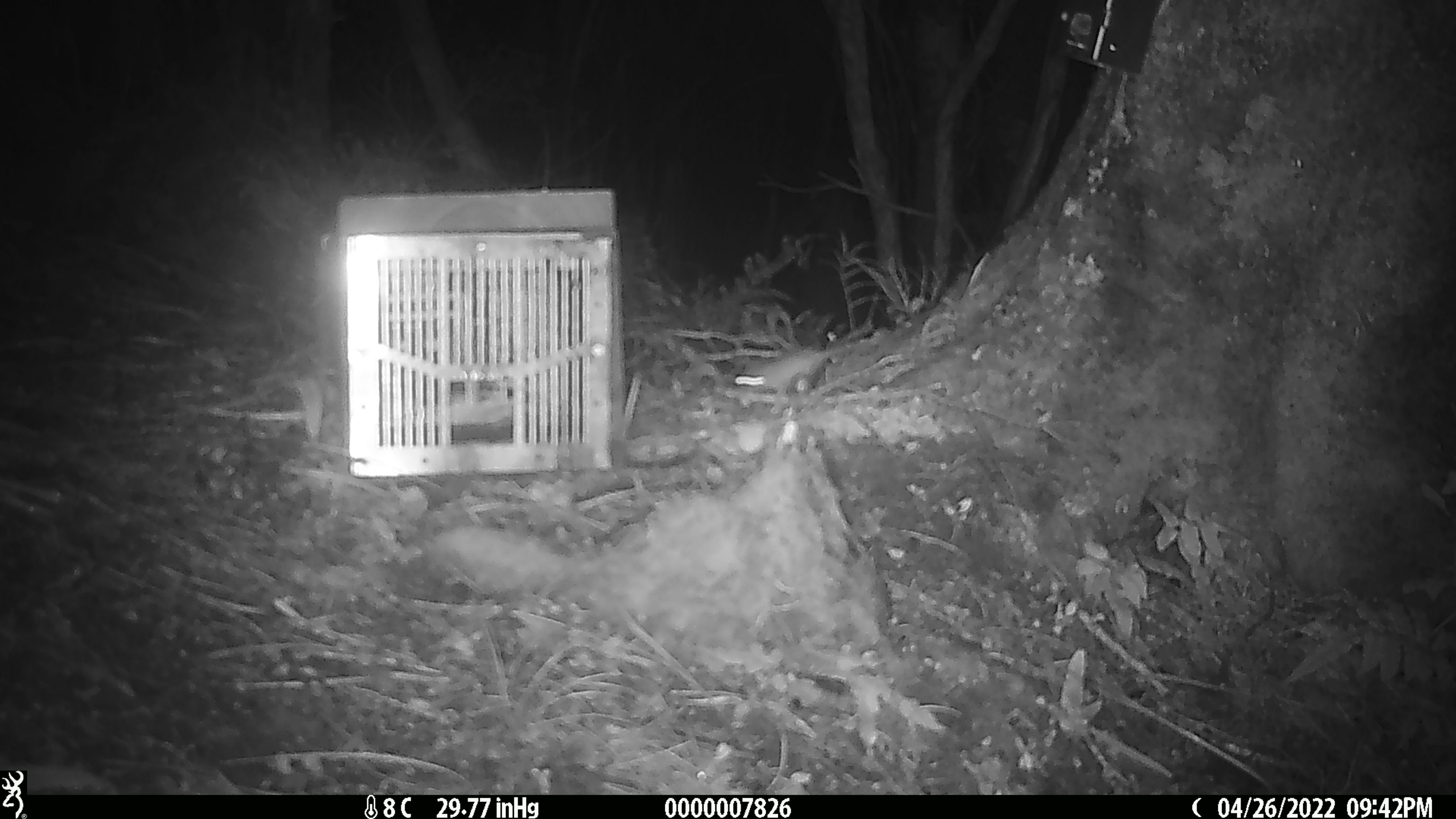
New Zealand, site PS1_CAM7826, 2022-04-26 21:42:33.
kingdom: Animalia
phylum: Chordata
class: Mammalia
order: Rodentia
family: Muridae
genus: Mus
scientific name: Mus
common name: mouse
Mouse (Mus).